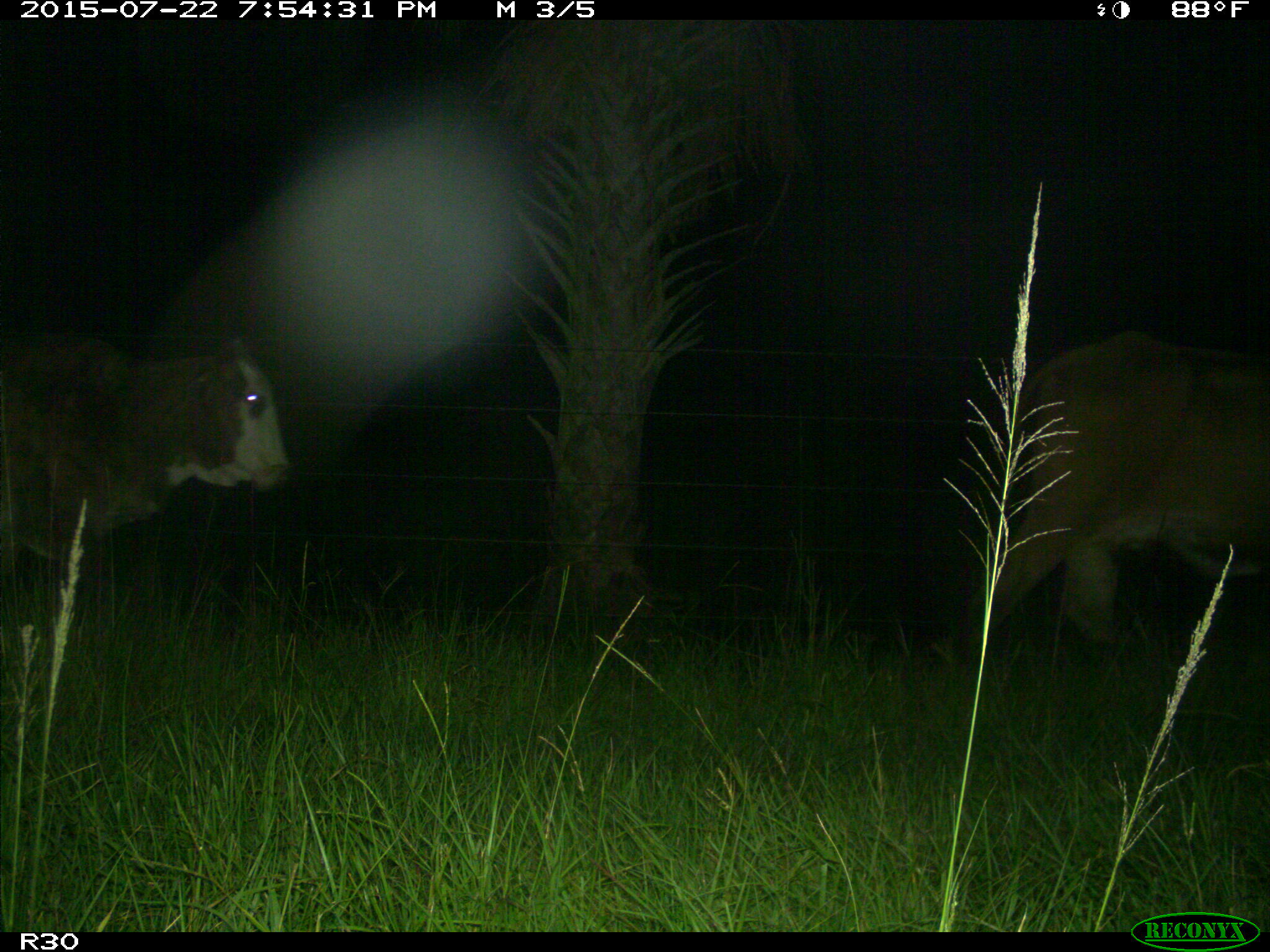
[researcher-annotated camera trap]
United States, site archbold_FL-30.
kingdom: Animalia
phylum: Chordata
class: Mammalia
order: Artiodactyla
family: Bovidae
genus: Bos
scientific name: Bos taurus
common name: domestic cow